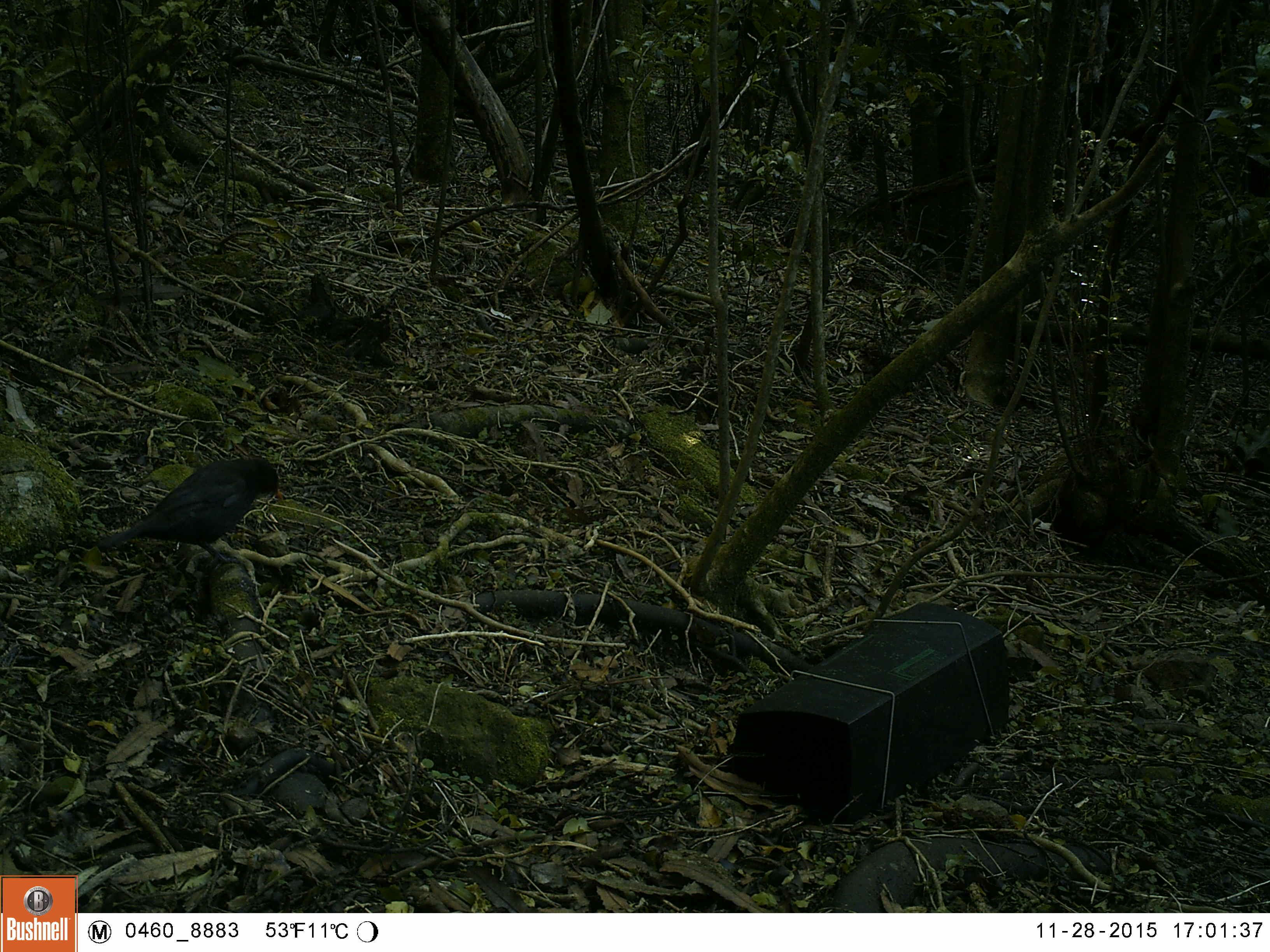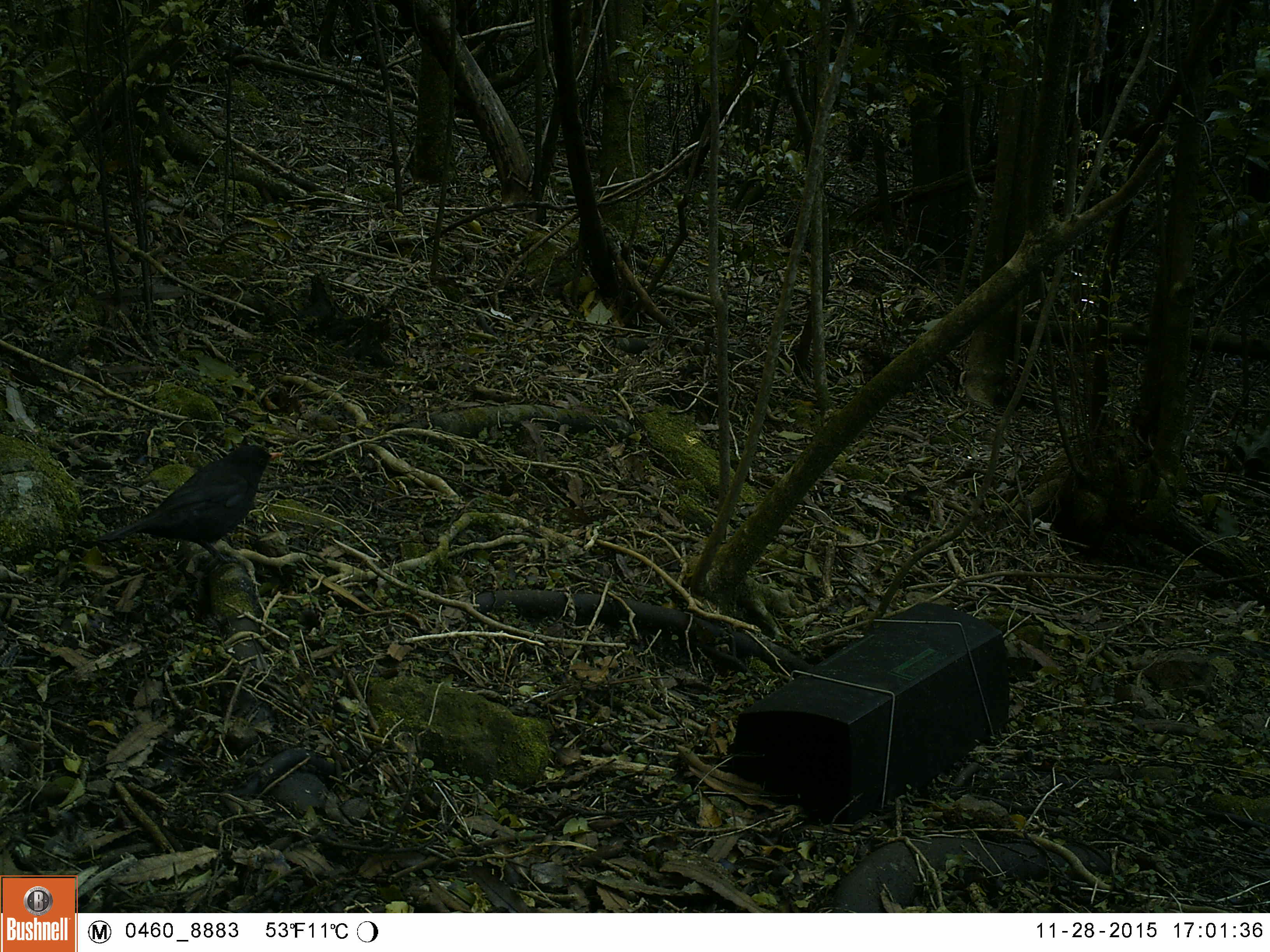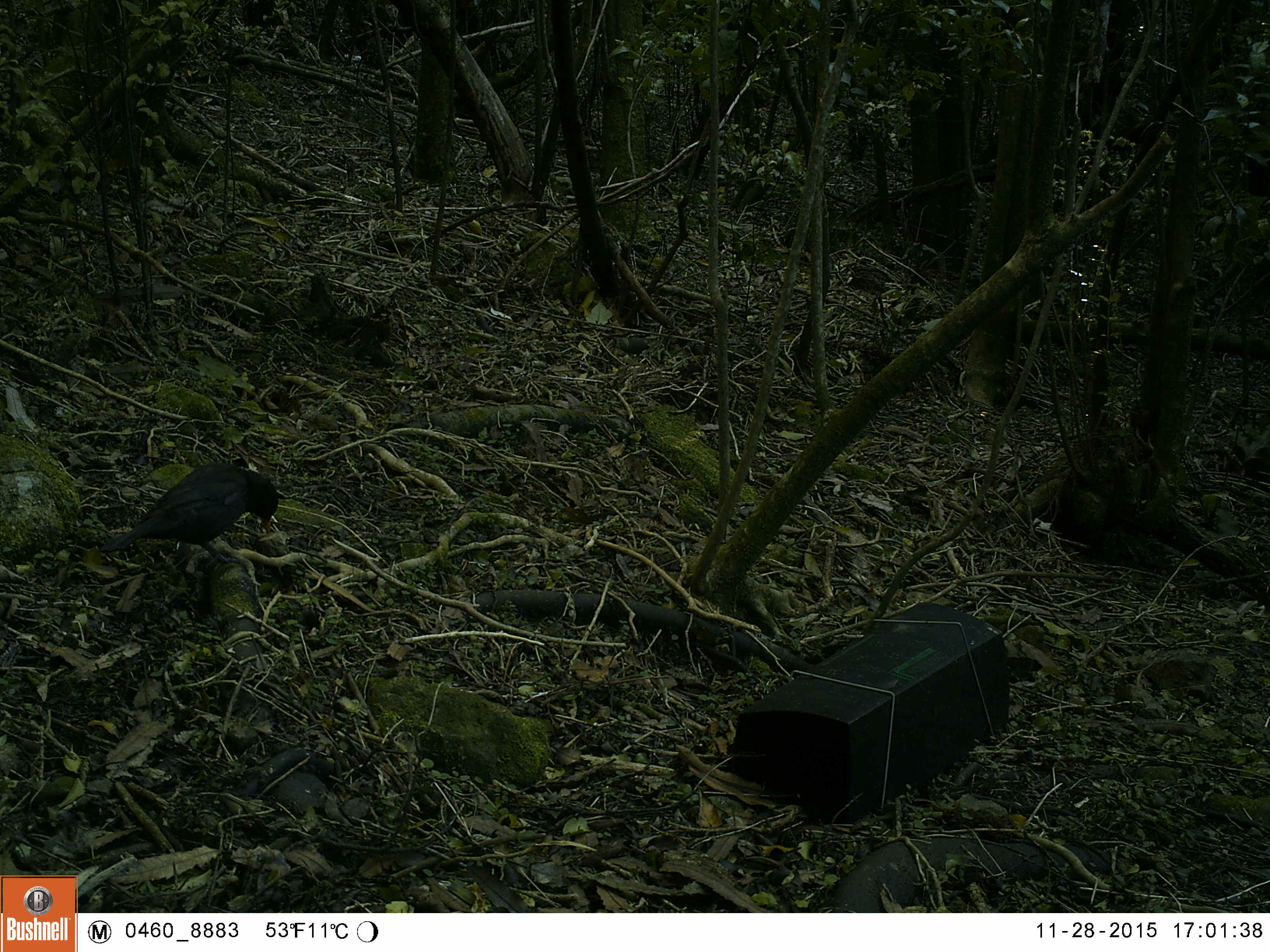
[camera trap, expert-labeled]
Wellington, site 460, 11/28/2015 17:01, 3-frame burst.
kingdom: Animalia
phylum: Chordata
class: Aves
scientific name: Aves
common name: bird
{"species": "bird (Aves)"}